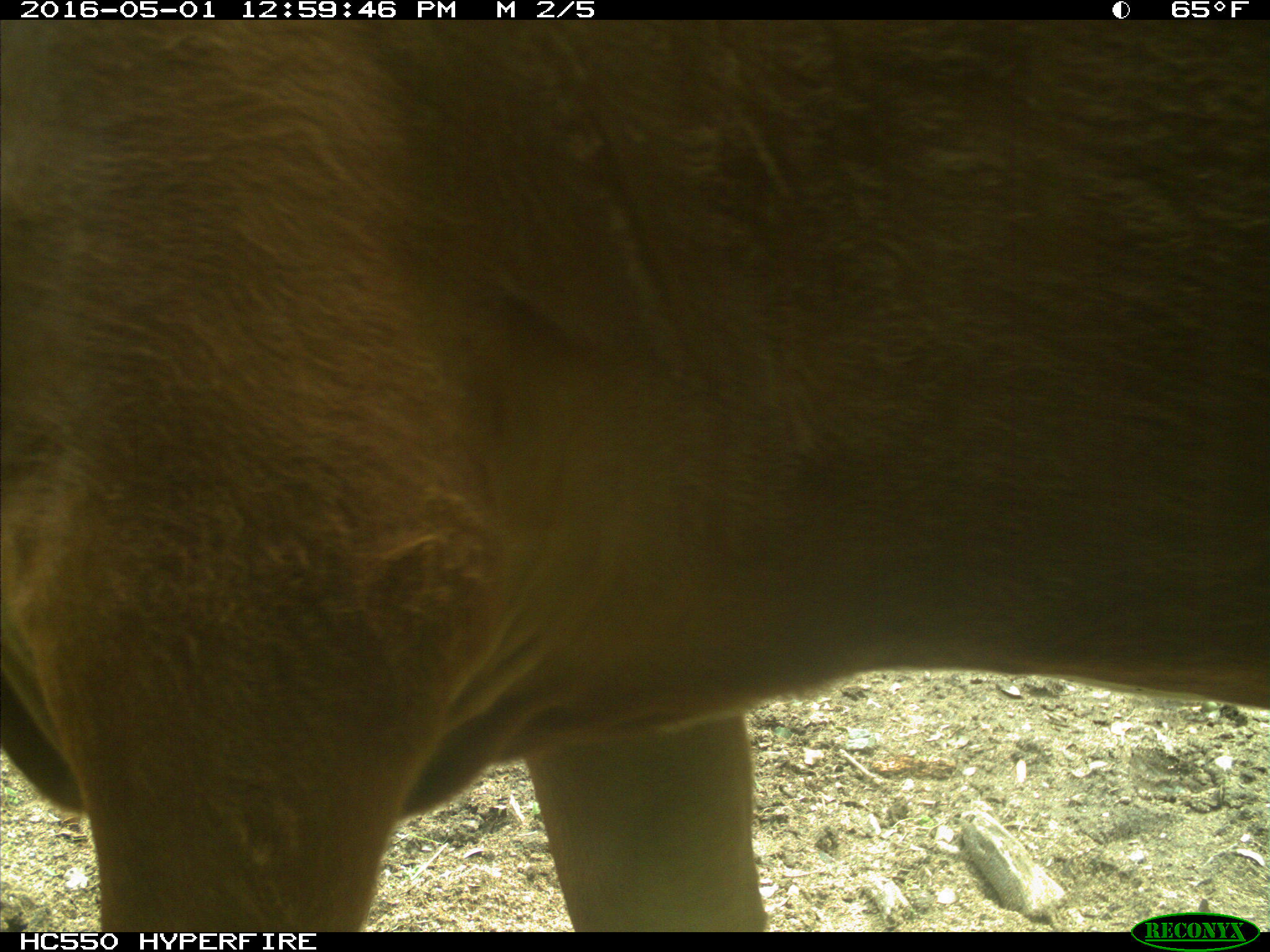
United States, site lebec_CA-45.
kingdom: Animalia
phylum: Chordata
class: Mammalia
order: Artiodactyla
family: Bovidae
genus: Bos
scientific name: Bos taurus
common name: domestic cow